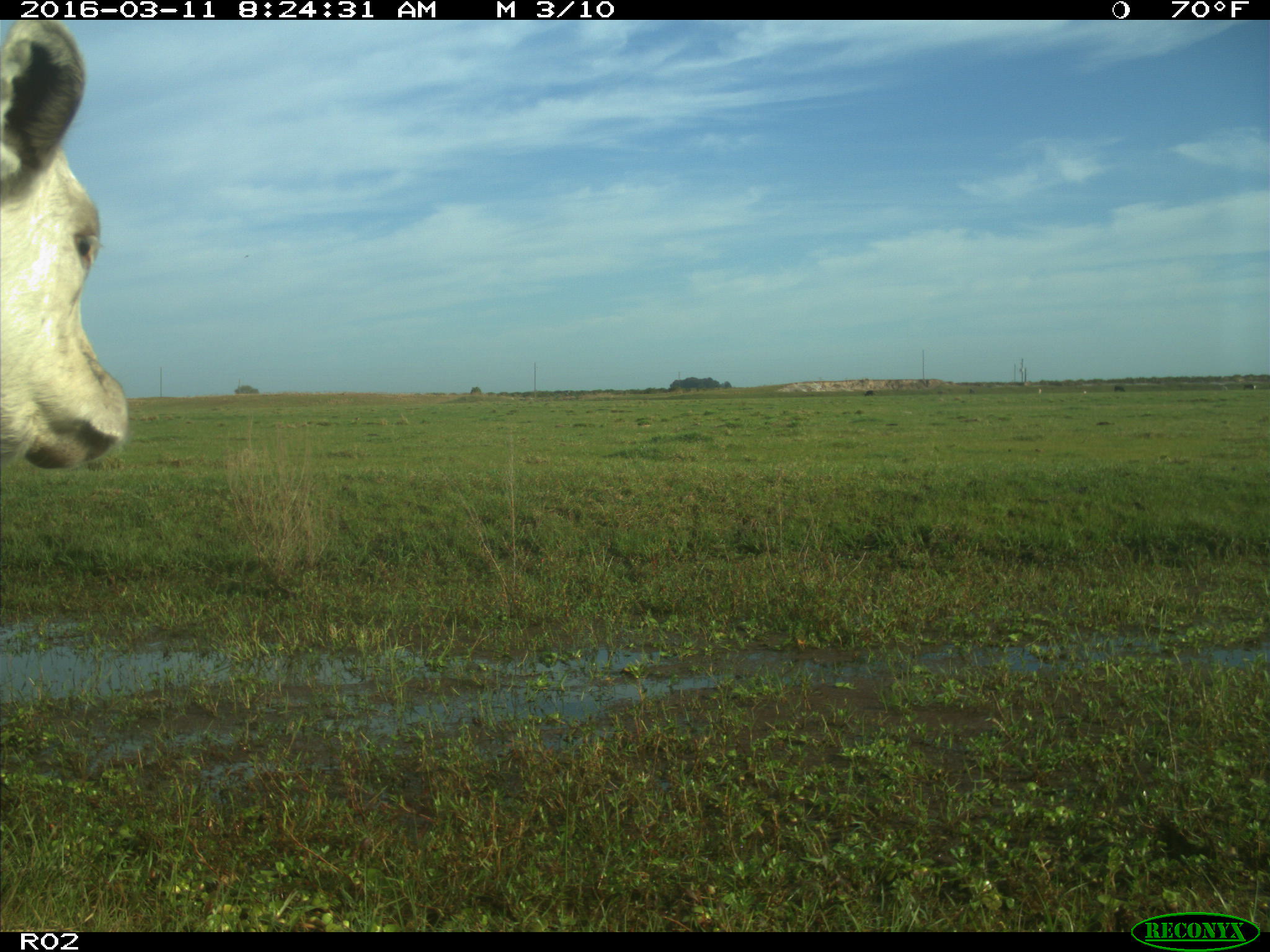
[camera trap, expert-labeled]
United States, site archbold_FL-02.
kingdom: Animalia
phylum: Chordata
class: Mammalia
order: Artiodactyla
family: Bovidae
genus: Bos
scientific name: Bos taurus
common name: domestic cow